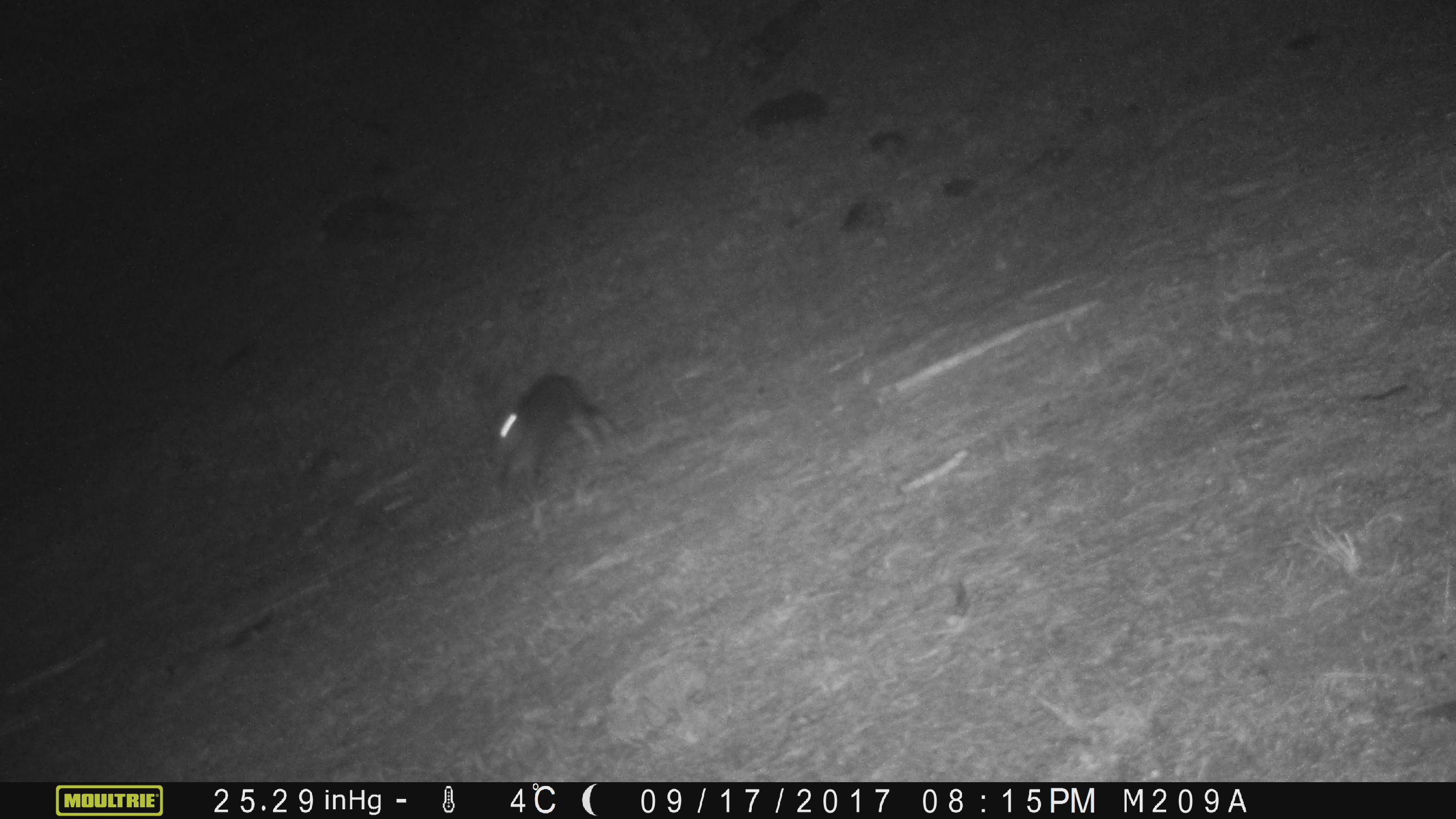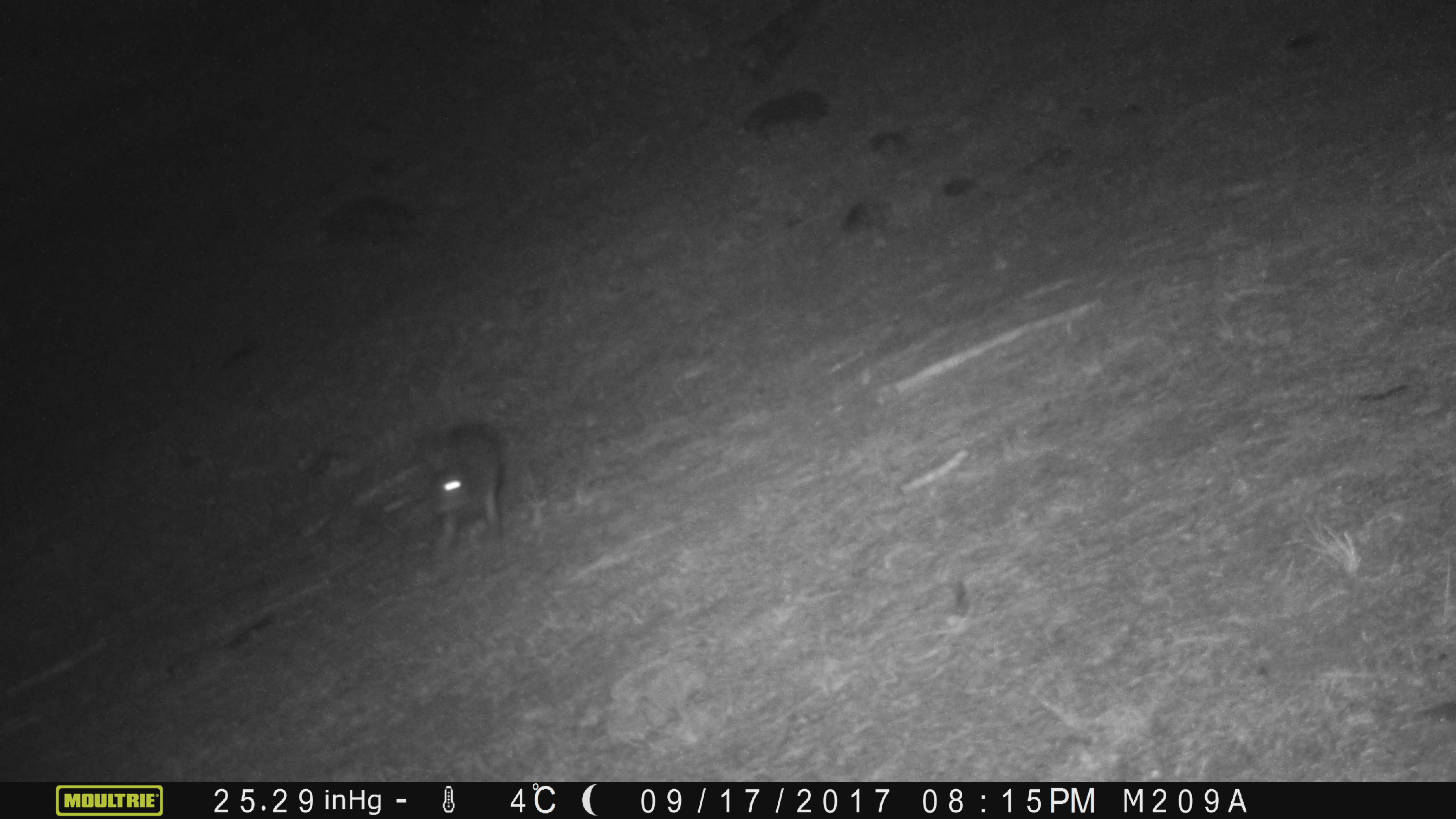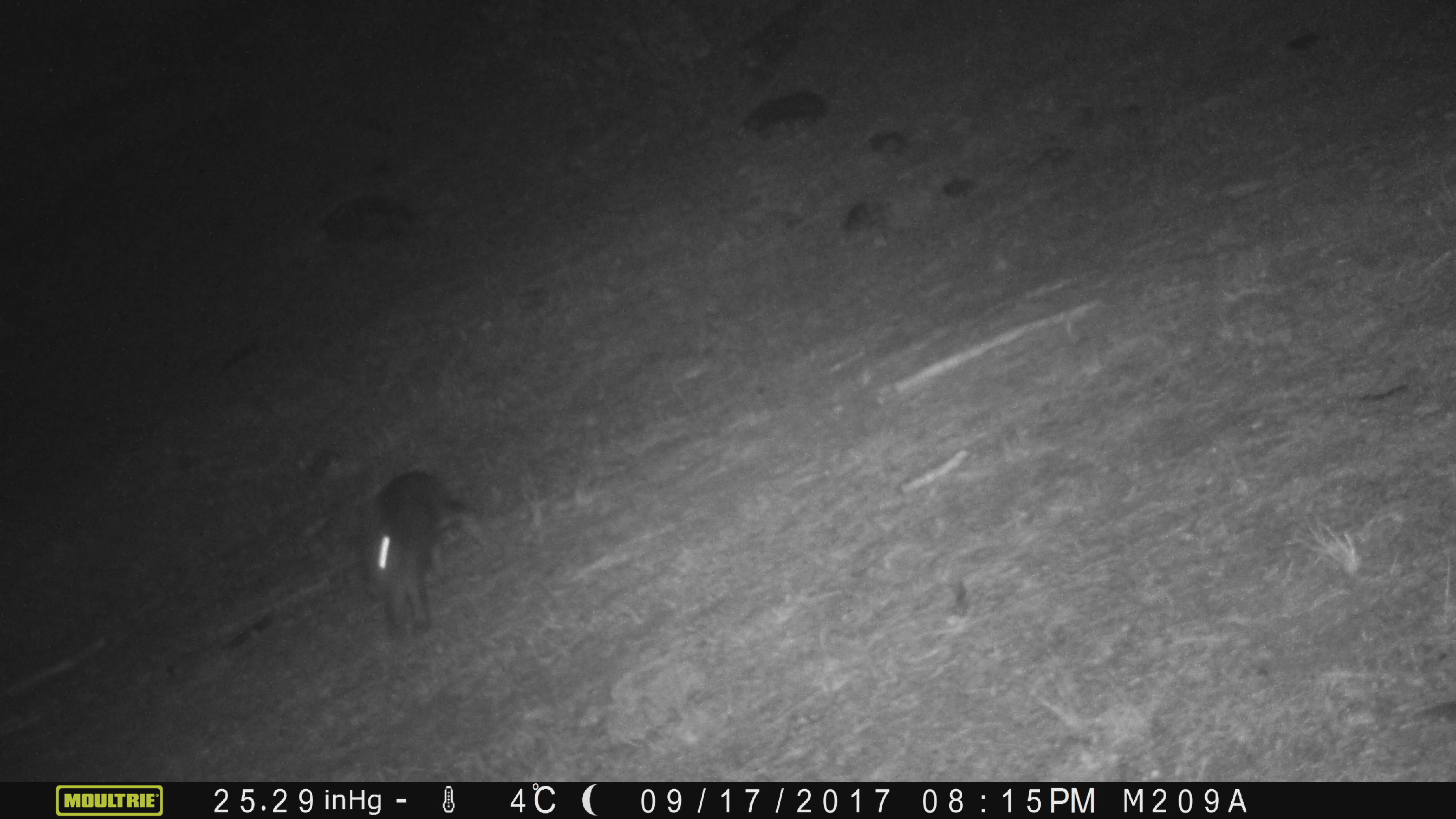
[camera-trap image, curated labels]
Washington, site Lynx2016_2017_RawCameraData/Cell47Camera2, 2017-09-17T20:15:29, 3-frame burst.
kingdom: Animalia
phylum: Chordata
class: Mammalia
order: Lagomorpha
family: Leporidae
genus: Lepus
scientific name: Lepus americanus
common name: snowshoe hare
Lepus americanus (snowshoe hare). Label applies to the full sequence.